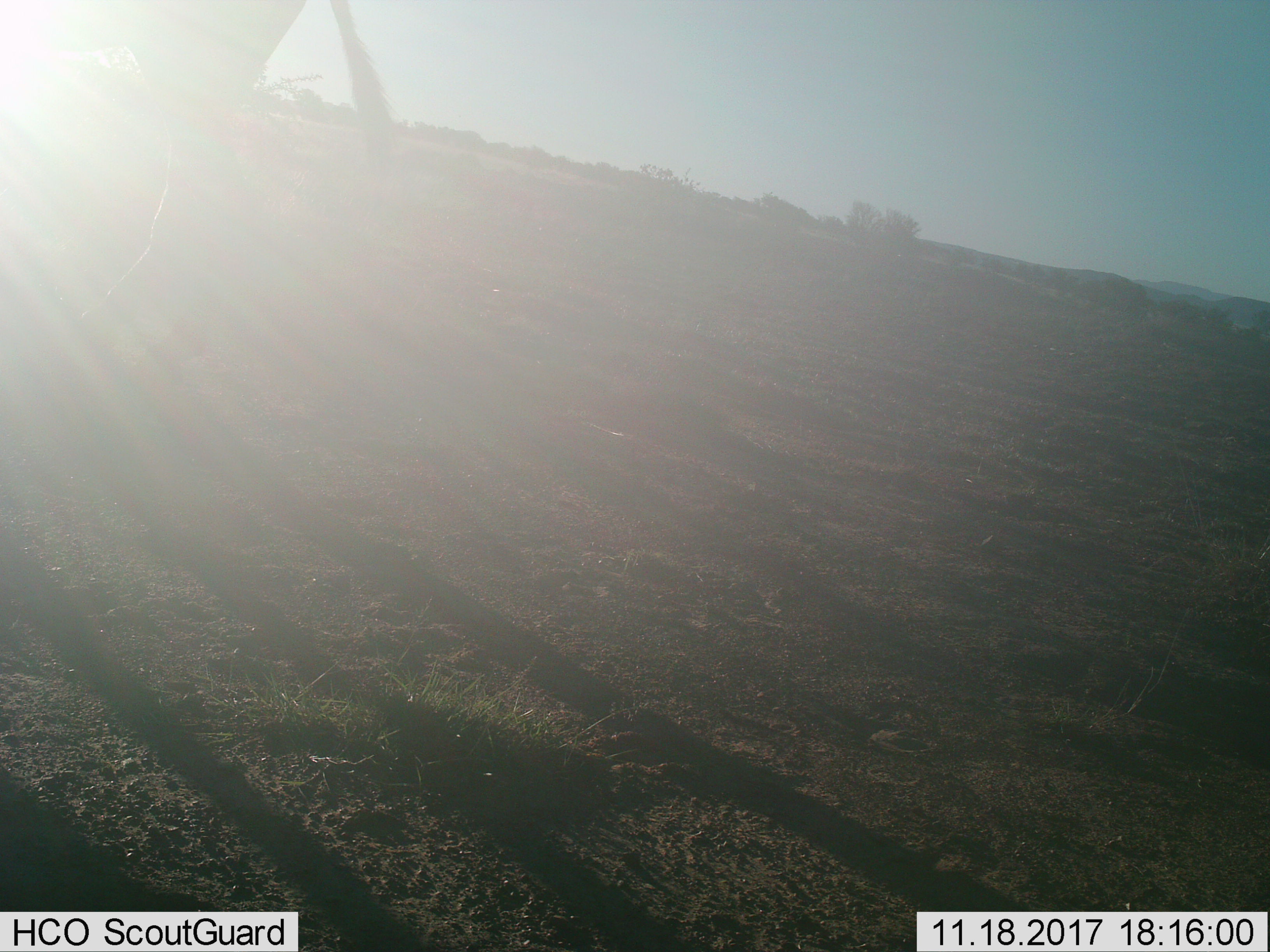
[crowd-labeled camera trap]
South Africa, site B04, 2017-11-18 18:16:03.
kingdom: Animalia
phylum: Chordata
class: Mammalia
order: Perissodactyla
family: Equidae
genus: Equus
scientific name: Equus zebra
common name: mountain zebra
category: zebramountain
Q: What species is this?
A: Zebramountain (mountain zebra) (Equus zebra).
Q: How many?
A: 1.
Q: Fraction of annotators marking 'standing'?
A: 67%.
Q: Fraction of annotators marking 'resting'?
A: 0%.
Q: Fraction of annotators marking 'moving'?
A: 33%.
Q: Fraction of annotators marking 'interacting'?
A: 0%.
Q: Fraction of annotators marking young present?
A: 0%.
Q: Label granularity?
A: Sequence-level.